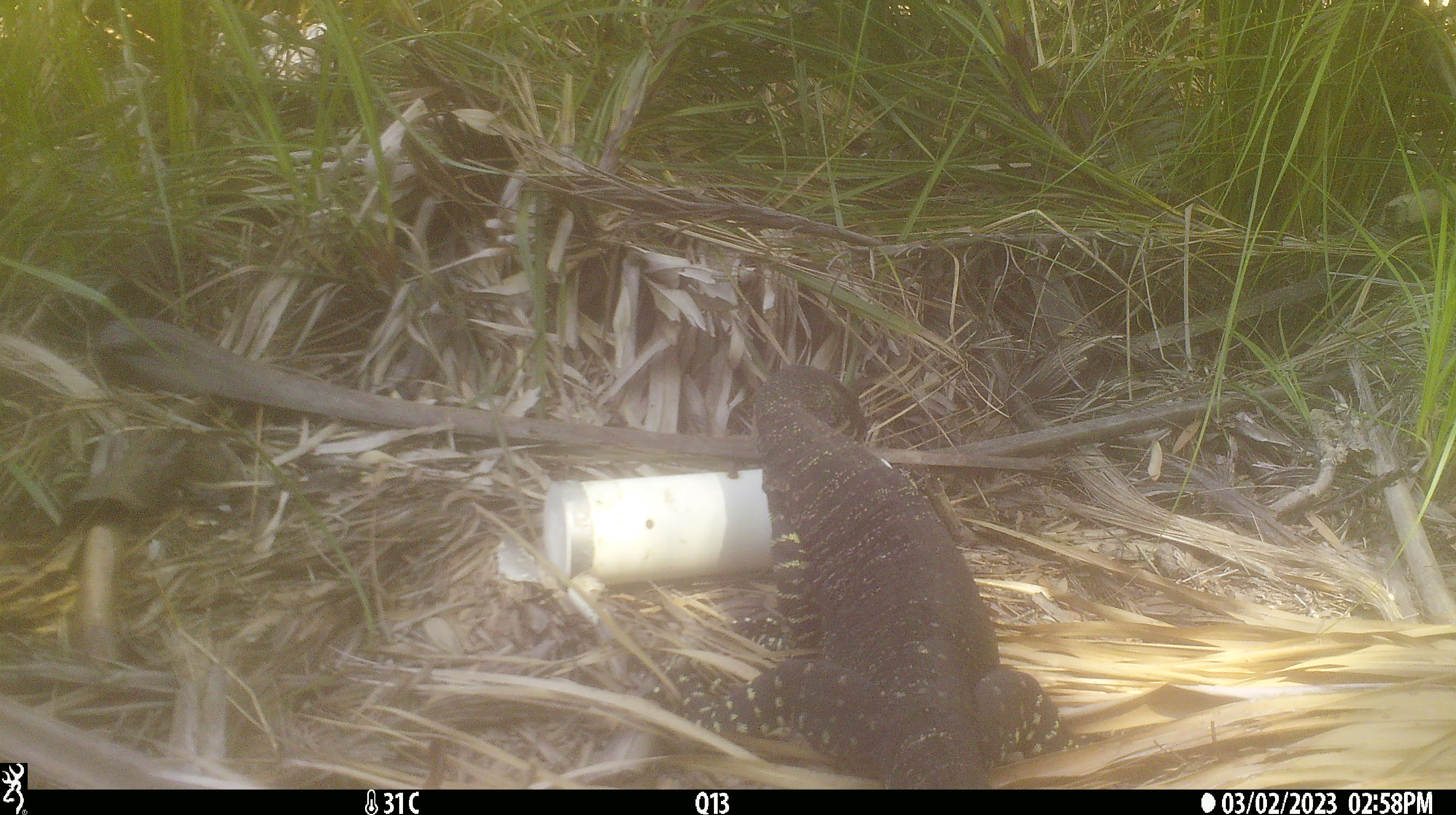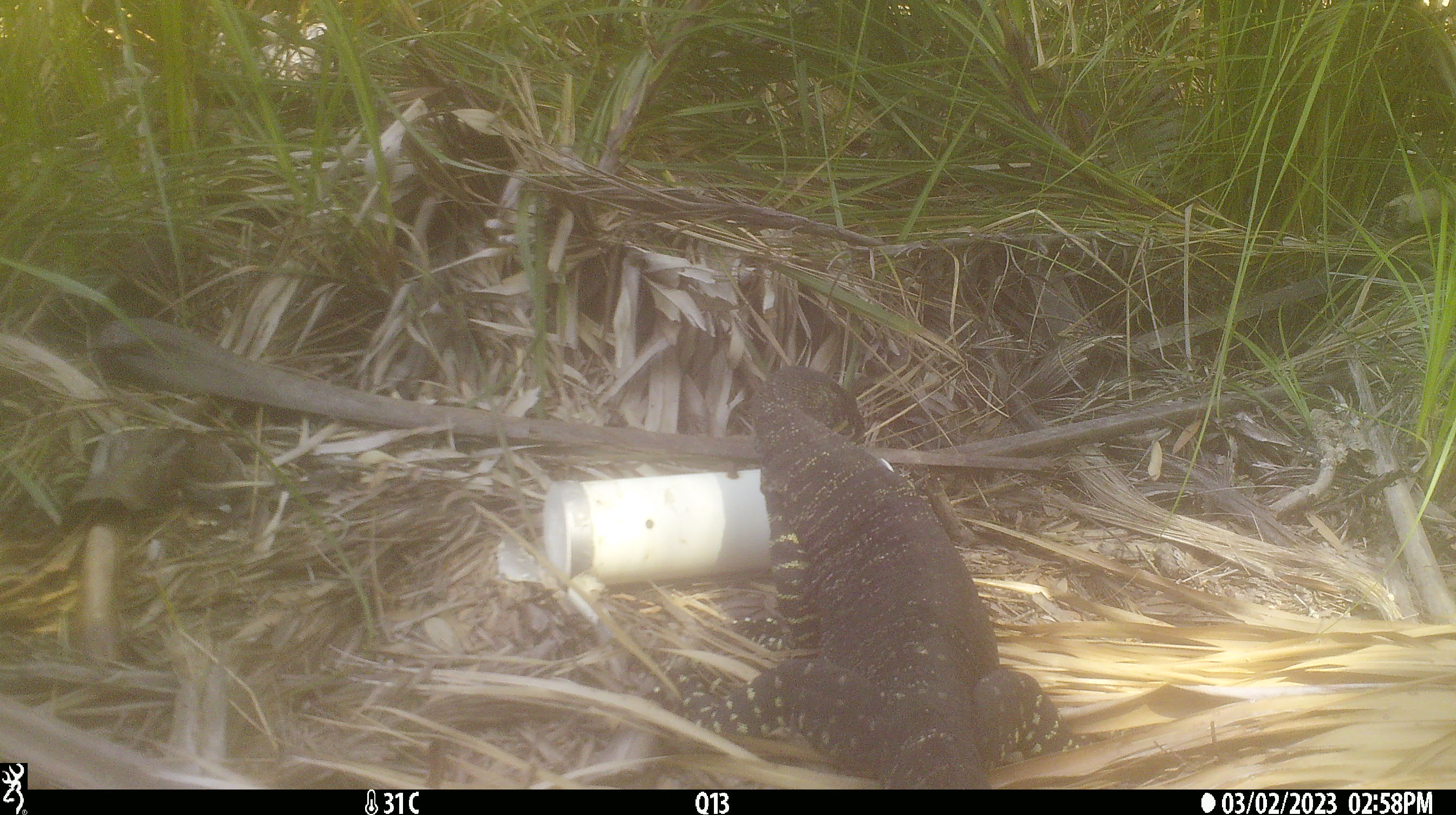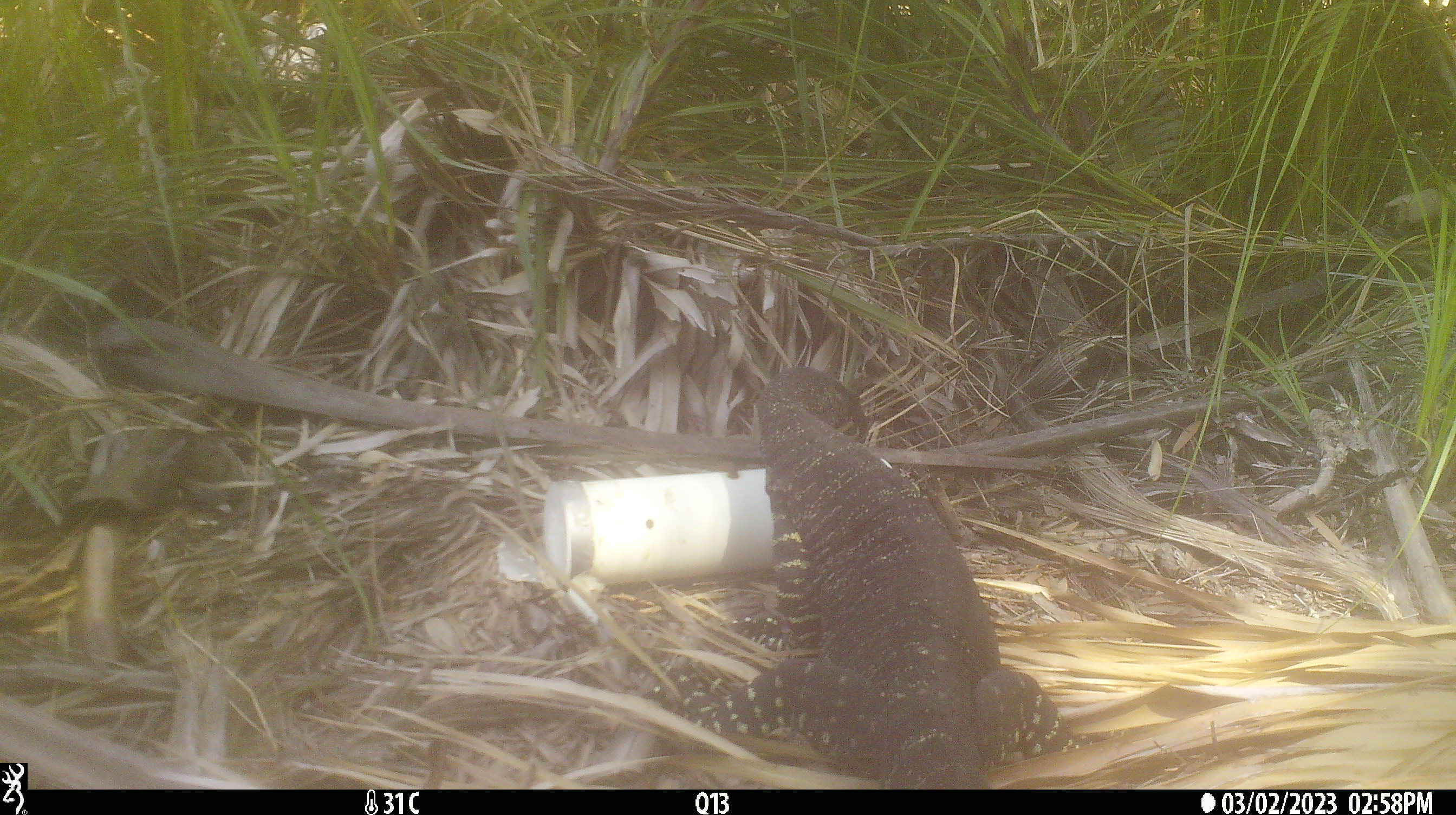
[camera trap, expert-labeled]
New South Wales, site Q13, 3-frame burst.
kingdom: Animalia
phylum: Chordata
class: Reptilia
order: Squamata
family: Varanidae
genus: Varanus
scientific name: Varanus varius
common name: lace monitor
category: goanna